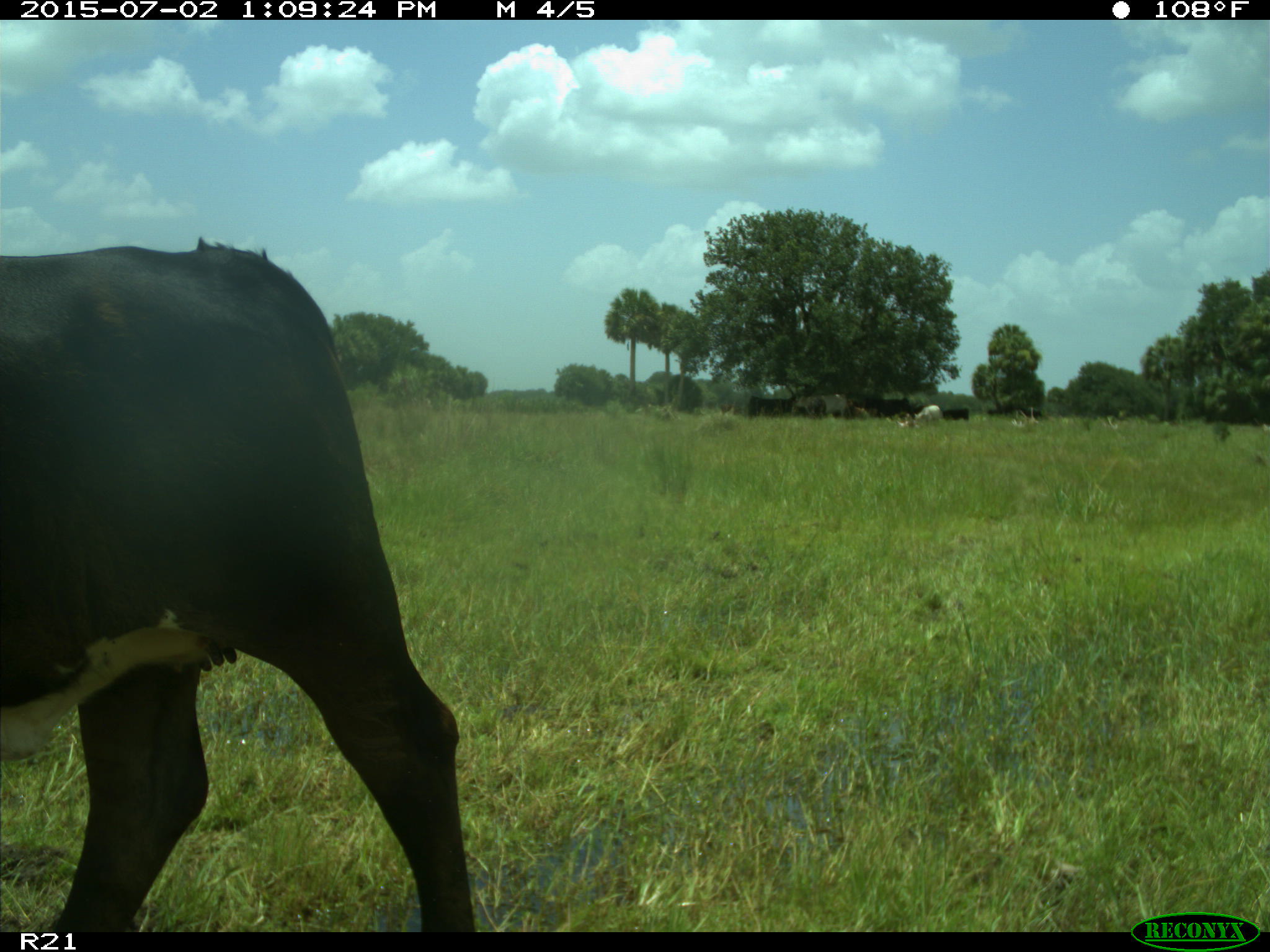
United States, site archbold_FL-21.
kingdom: Animalia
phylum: Chordata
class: Mammalia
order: Artiodactyla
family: Bovidae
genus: Bos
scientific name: Bos taurus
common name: domestic cow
Bos taurus (domestic cow).